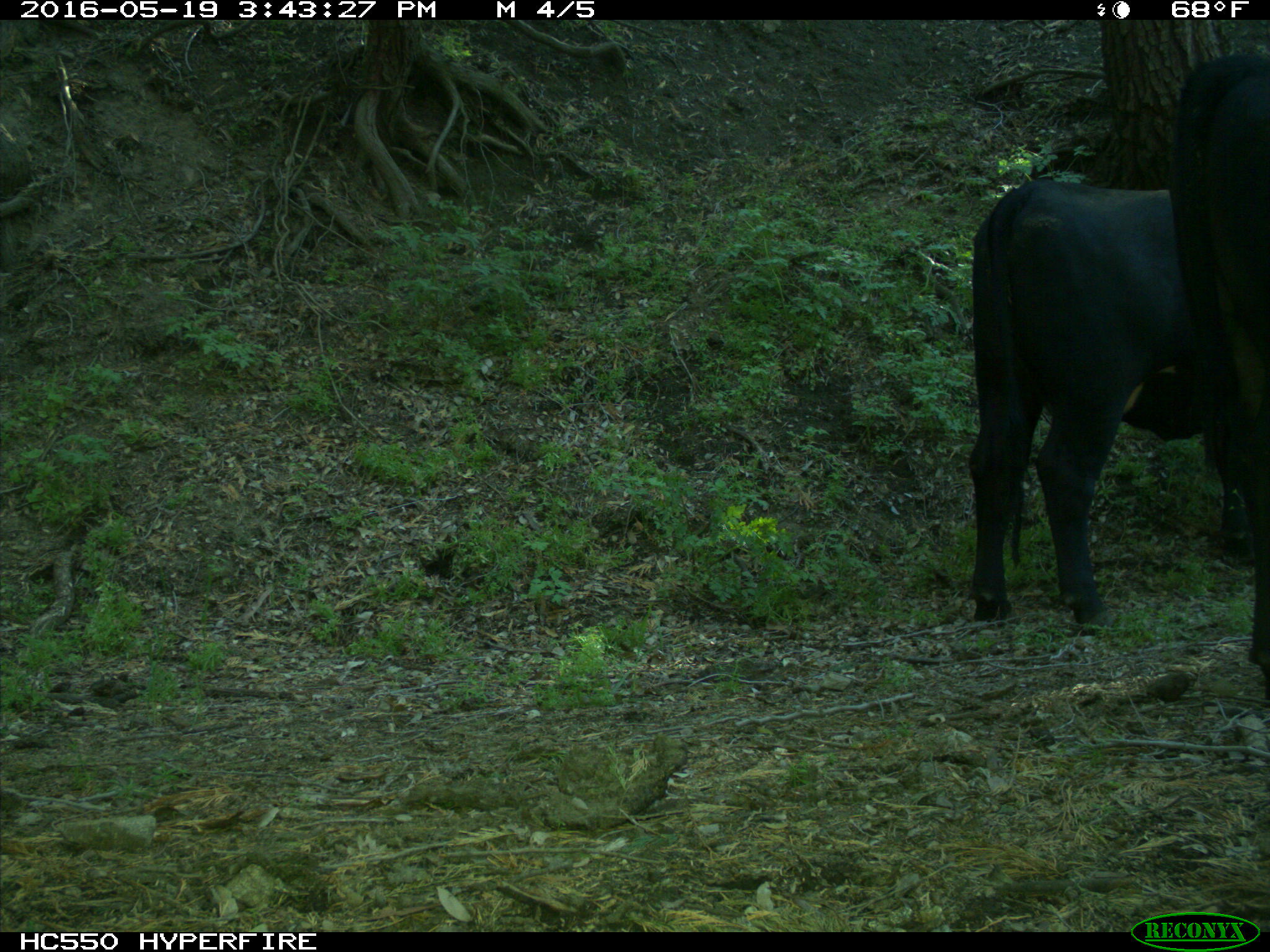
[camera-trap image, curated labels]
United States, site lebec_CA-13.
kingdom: Animalia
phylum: Chordata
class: Mammalia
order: Artiodactyla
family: Bovidae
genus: Bos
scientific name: Bos taurus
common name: domestic cow